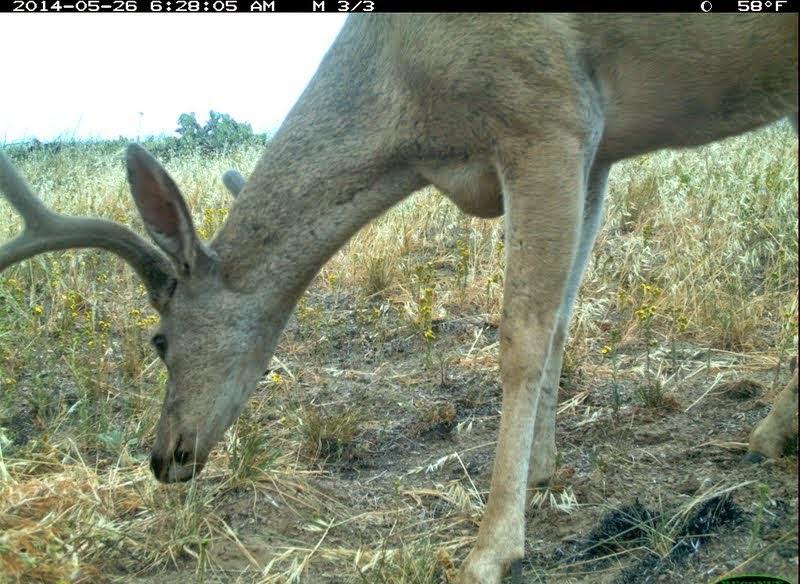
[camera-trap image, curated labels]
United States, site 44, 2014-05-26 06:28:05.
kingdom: Animalia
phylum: Chordata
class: Mammalia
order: Artiodactyla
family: Cervidae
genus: Odocoileus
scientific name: Odocoileus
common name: deer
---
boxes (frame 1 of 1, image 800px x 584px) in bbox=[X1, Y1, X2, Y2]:
deer: bbox=[0, 14, 800, 583]